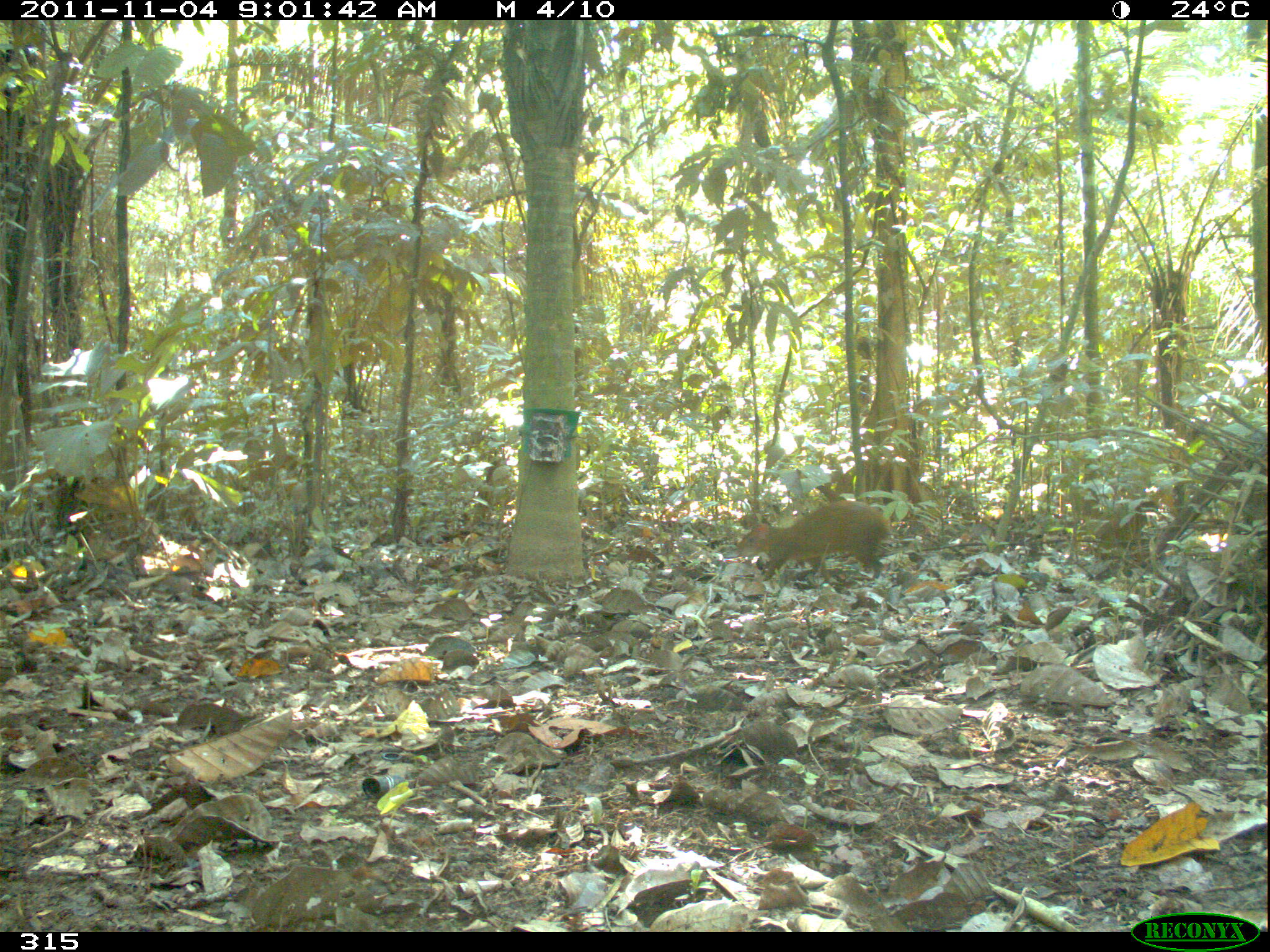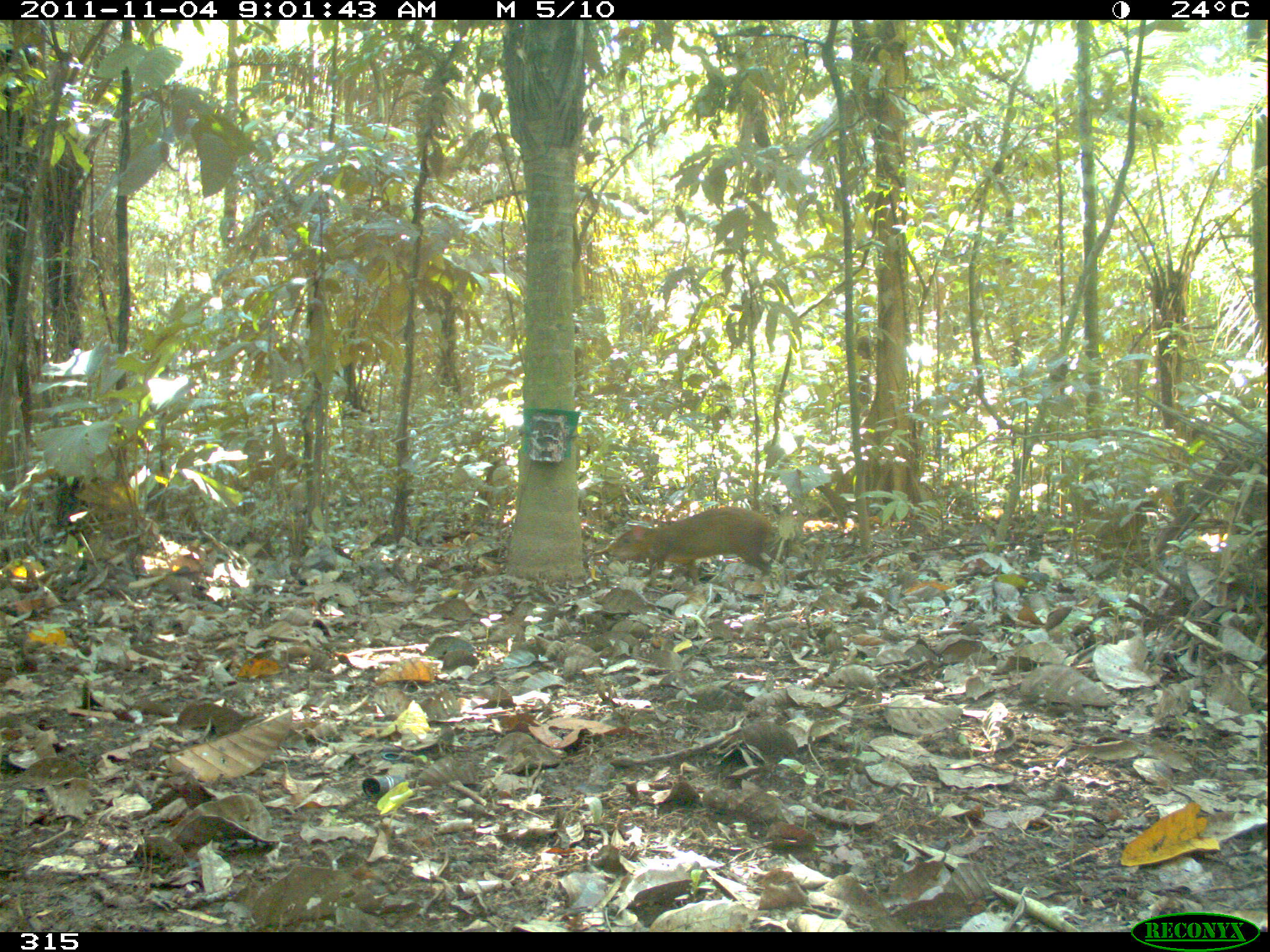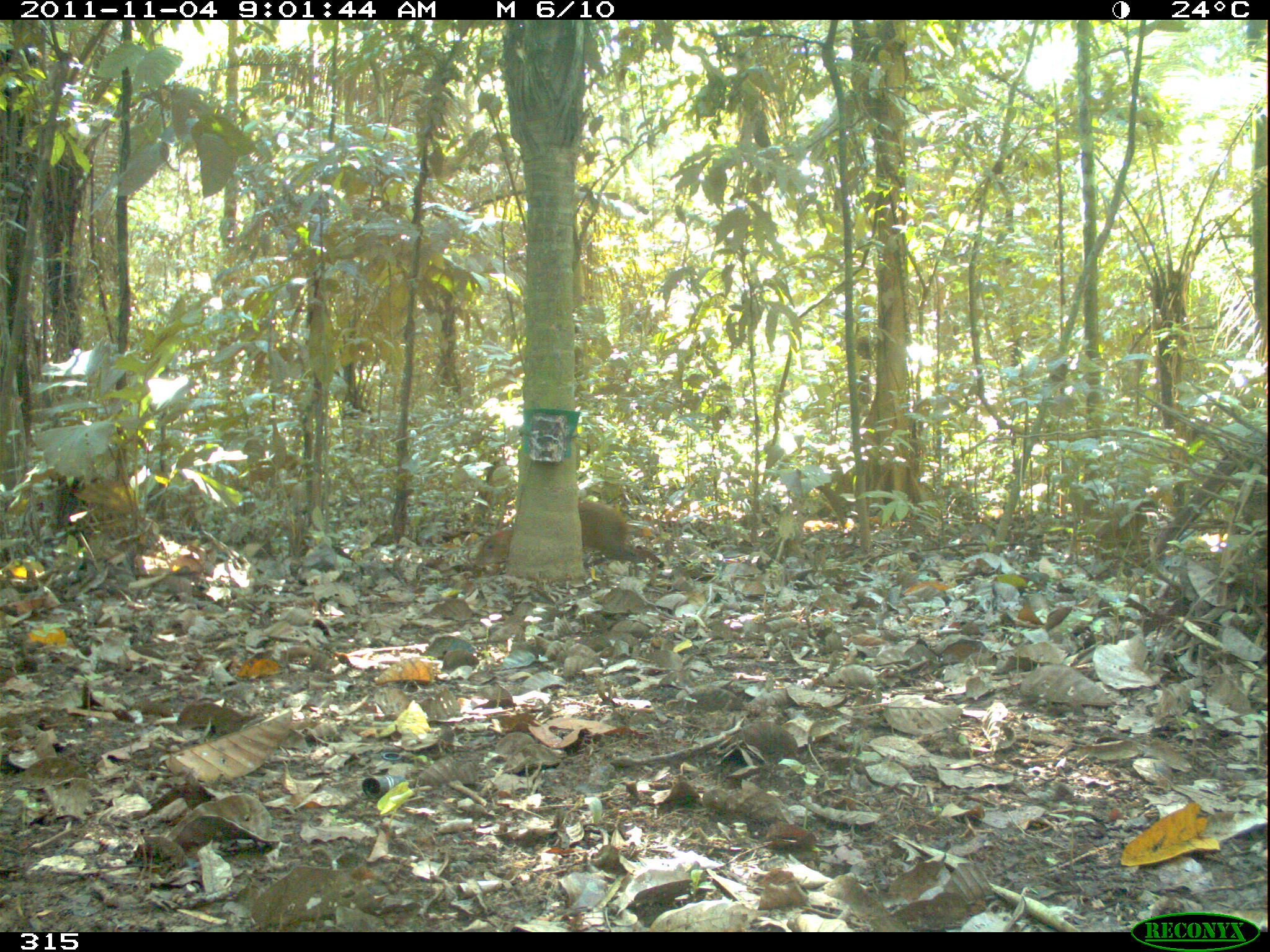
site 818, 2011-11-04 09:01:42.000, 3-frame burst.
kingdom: Animalia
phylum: Chordata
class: Mammalia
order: Rodentia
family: Dasyproctidae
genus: Dasyprocta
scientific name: Dasyprocta punctata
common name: central american agouti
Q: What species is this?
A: Dasyprocta punctata (central american agouti).